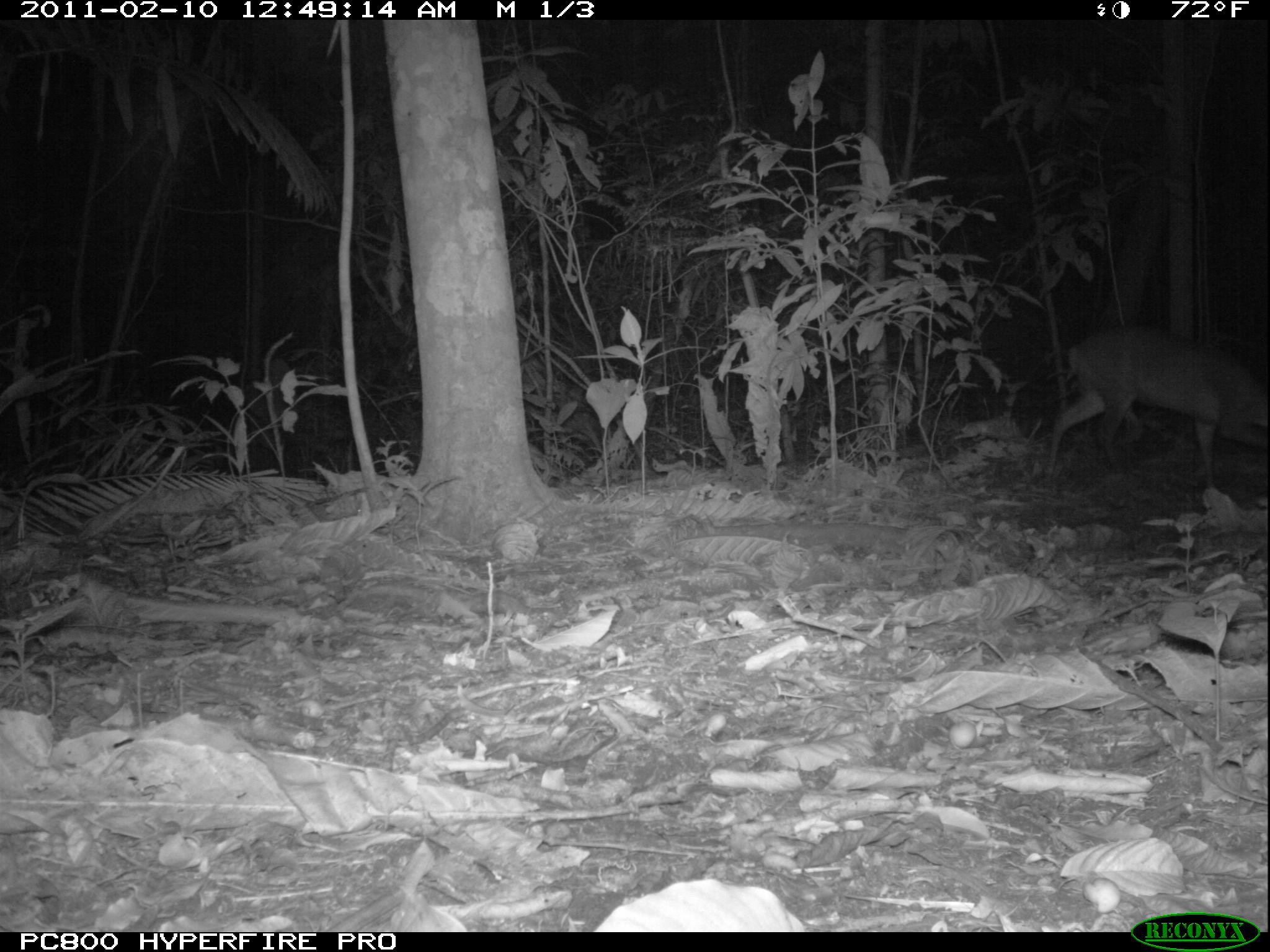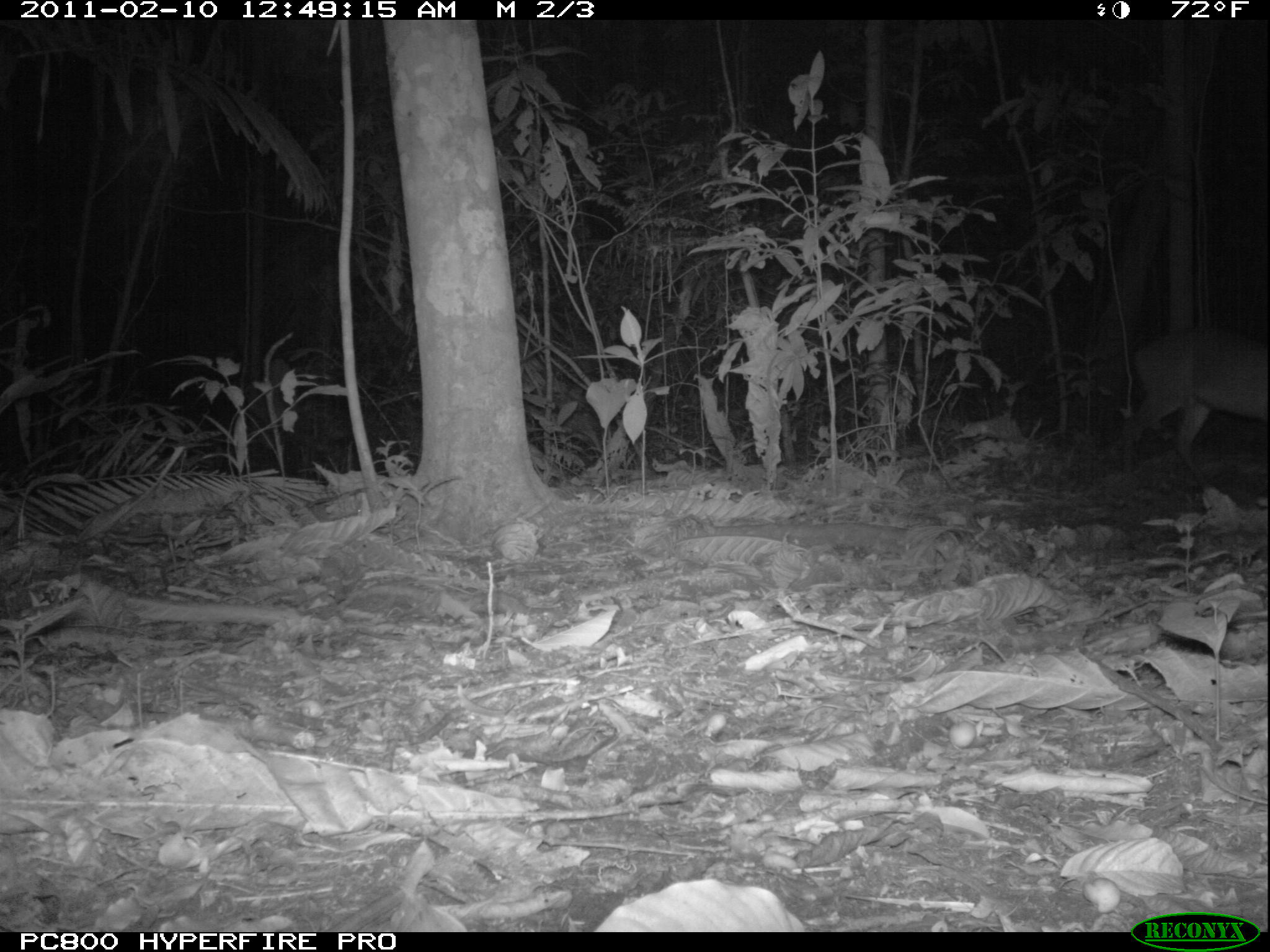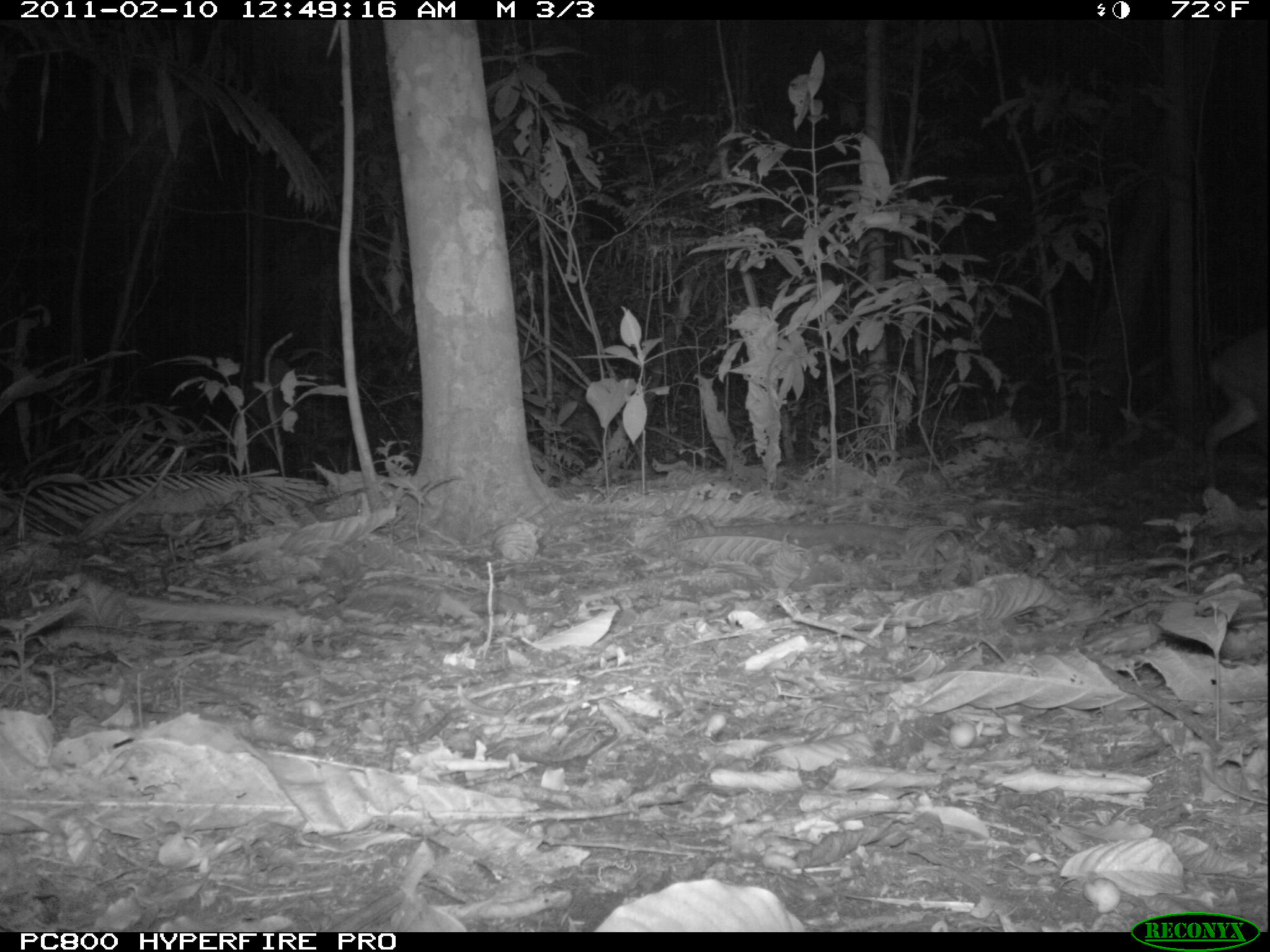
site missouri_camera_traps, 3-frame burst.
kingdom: Animalia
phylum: Chordata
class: Mammalia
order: Artiodactyla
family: Cervidae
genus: Mazama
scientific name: Mazama americana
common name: red brocket deer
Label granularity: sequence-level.